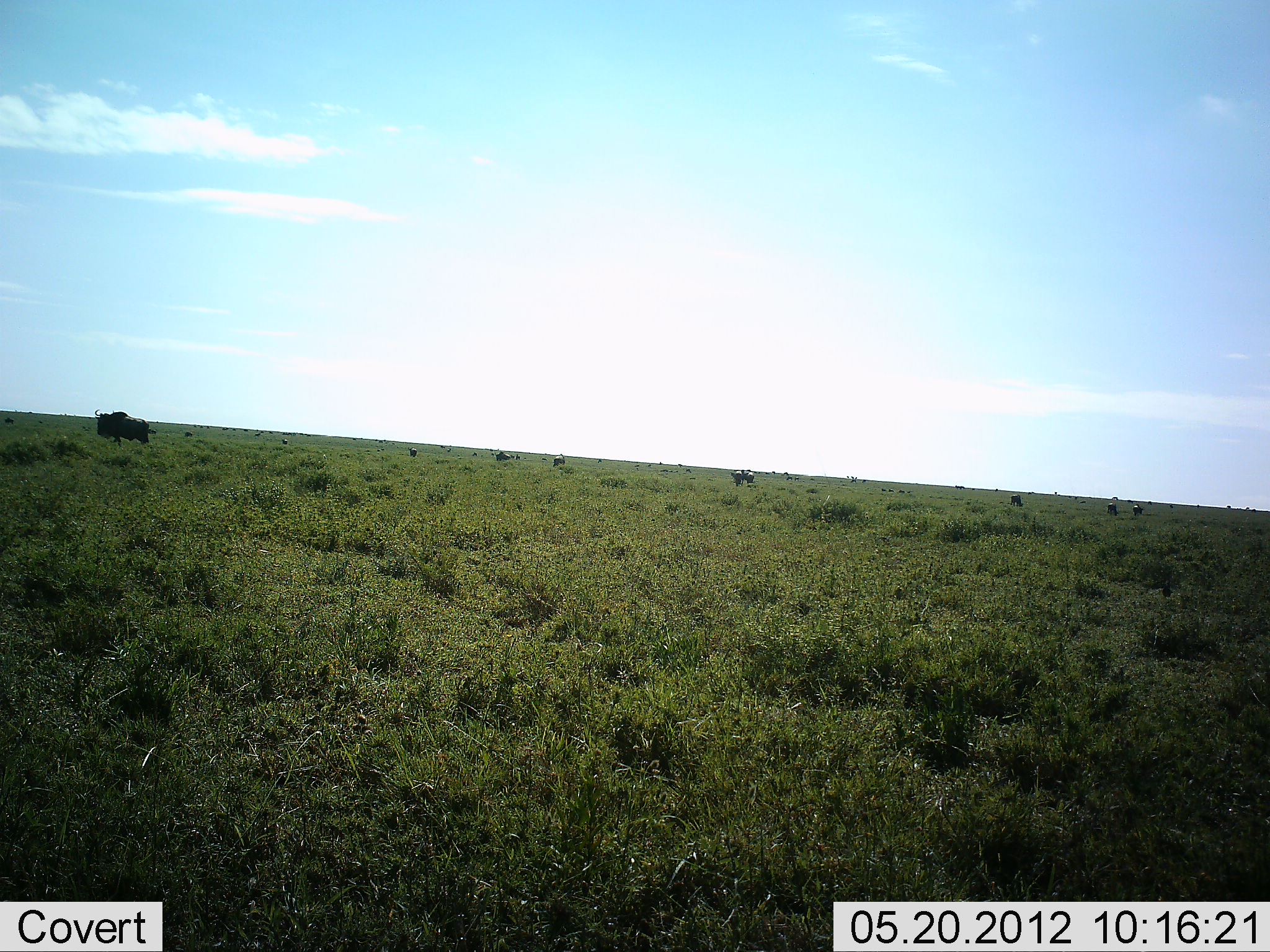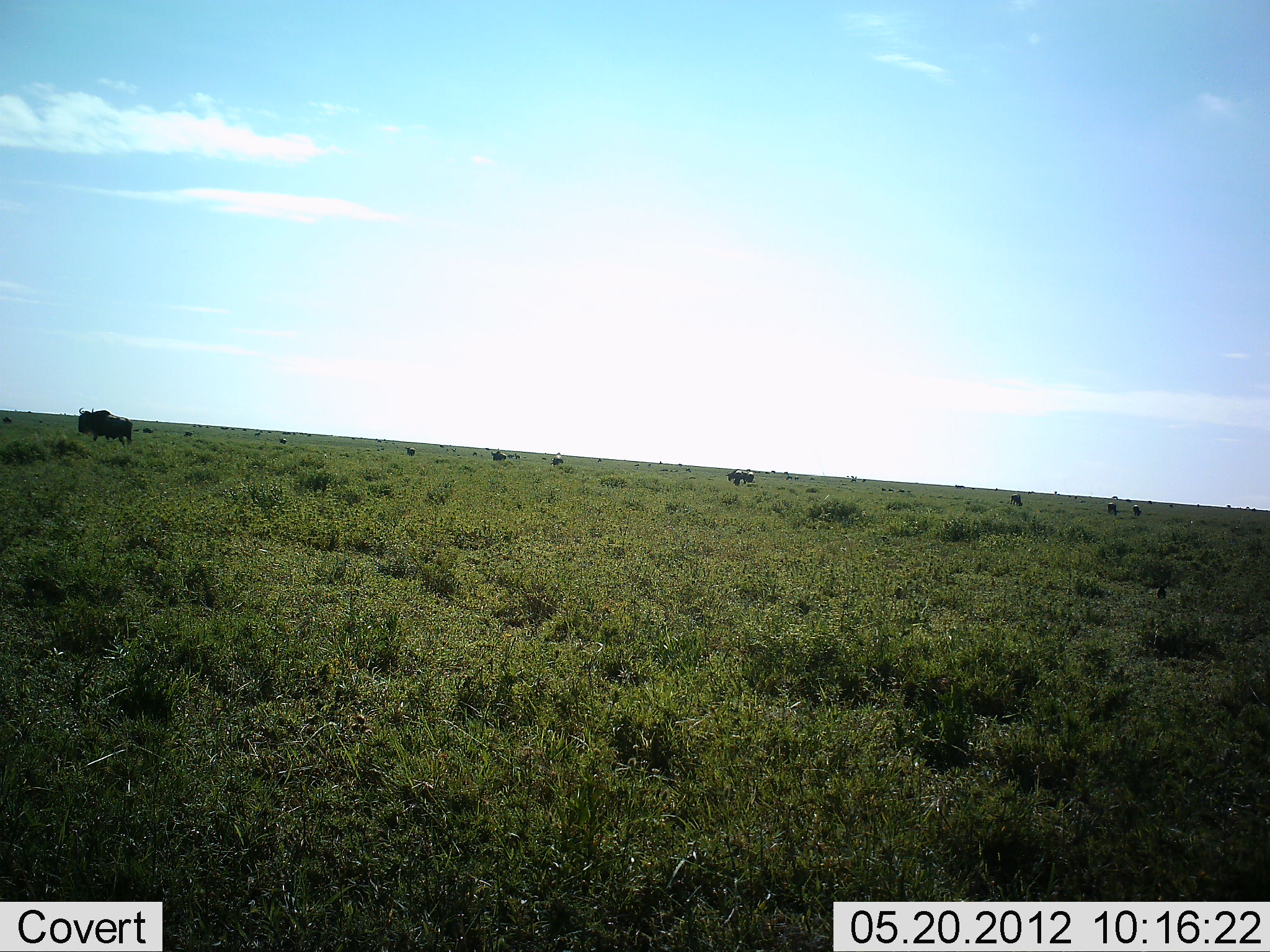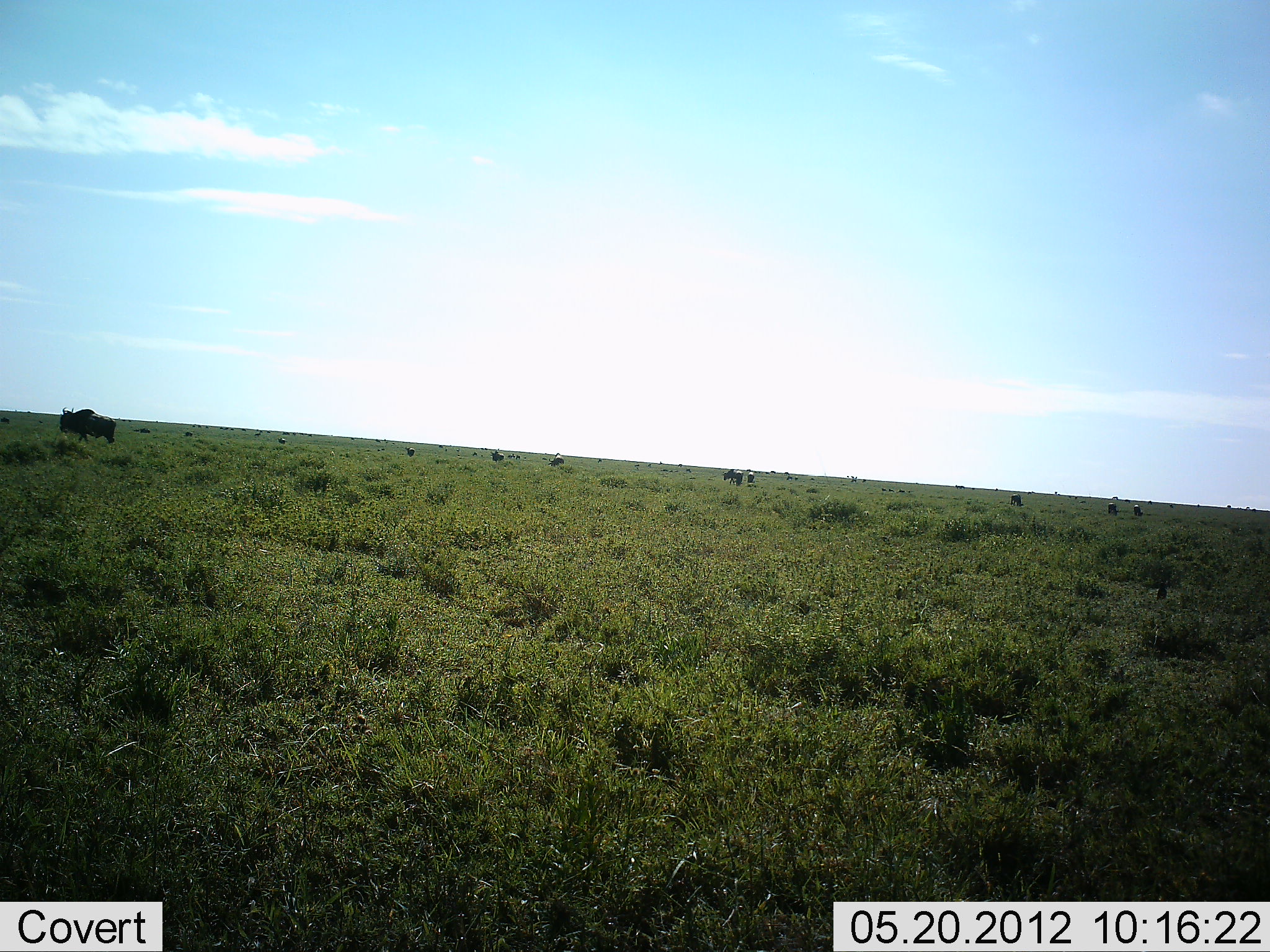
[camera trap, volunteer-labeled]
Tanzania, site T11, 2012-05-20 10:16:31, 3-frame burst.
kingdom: Animalia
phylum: Chordata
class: Mammalia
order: Artiodactyla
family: Bovidae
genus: Connochaetes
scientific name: Connochaetes taurinus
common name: blue wildebeest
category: wildebeest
Wildebeest (blue wildebeest) (Connochaetes taurinus), count 10. Behavior (volunteer vote fractions): standing 27%, resting 9%, moving 82%, interacting 0%. Young present (vote fraction): 0%. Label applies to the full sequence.